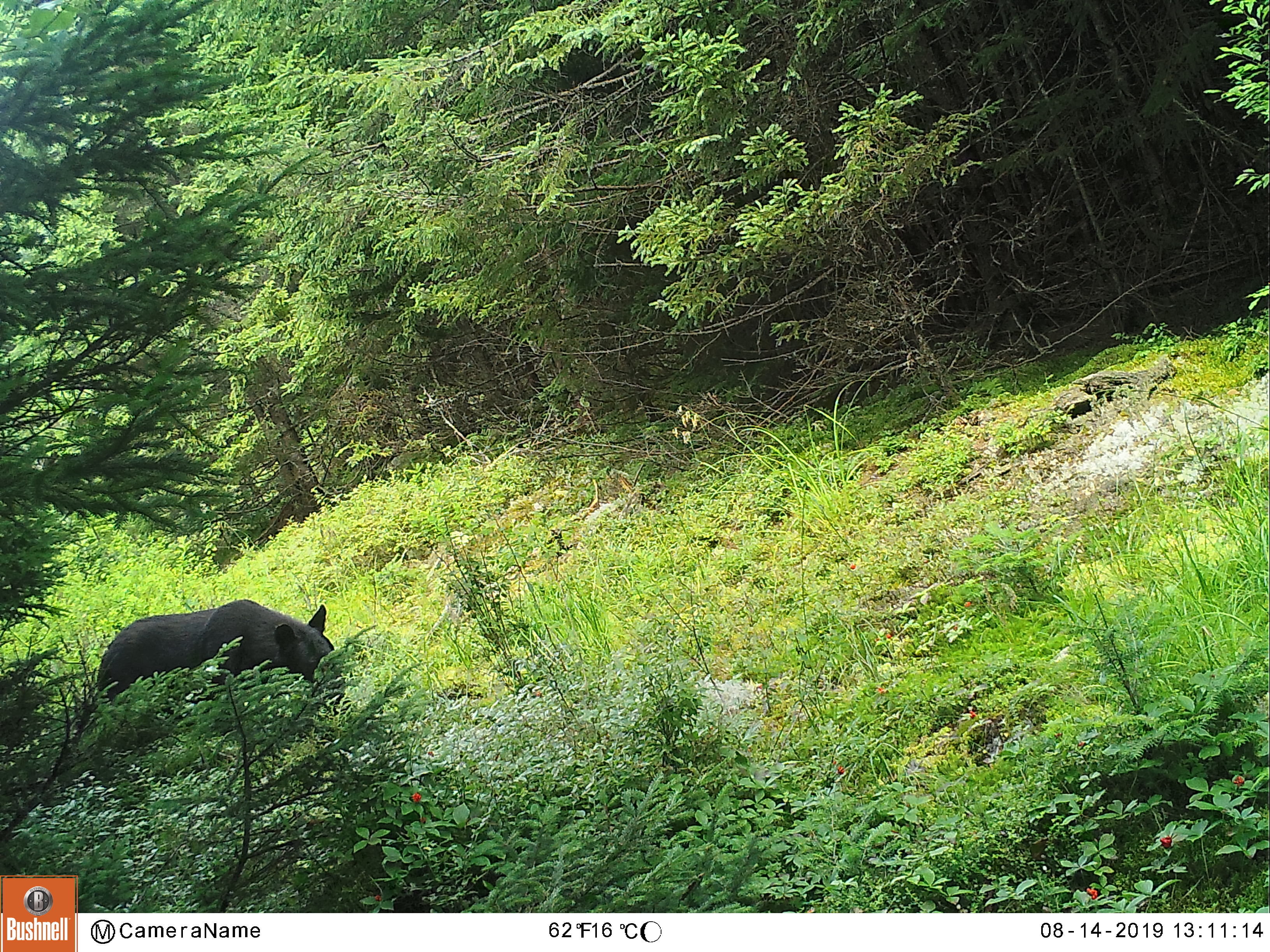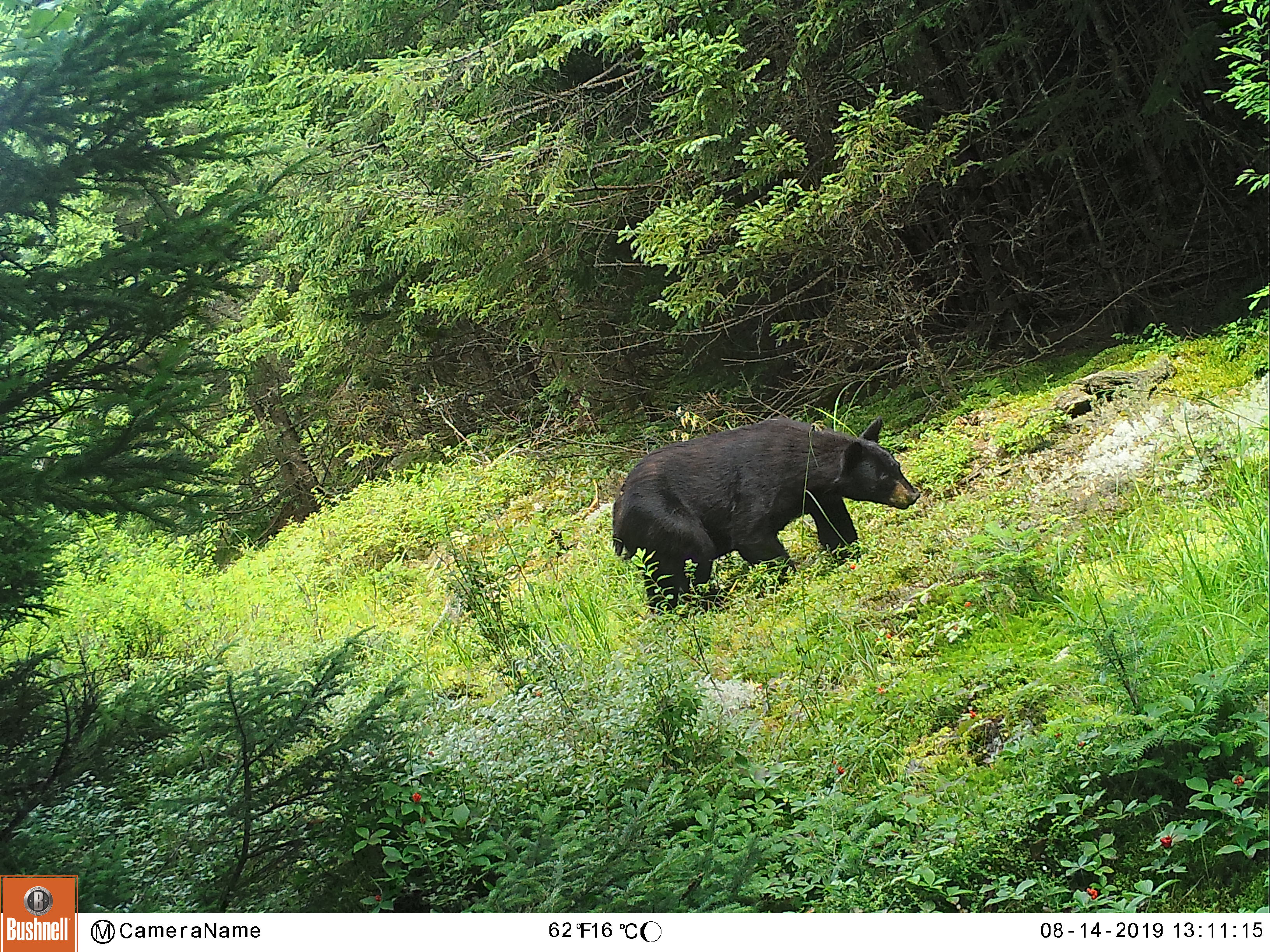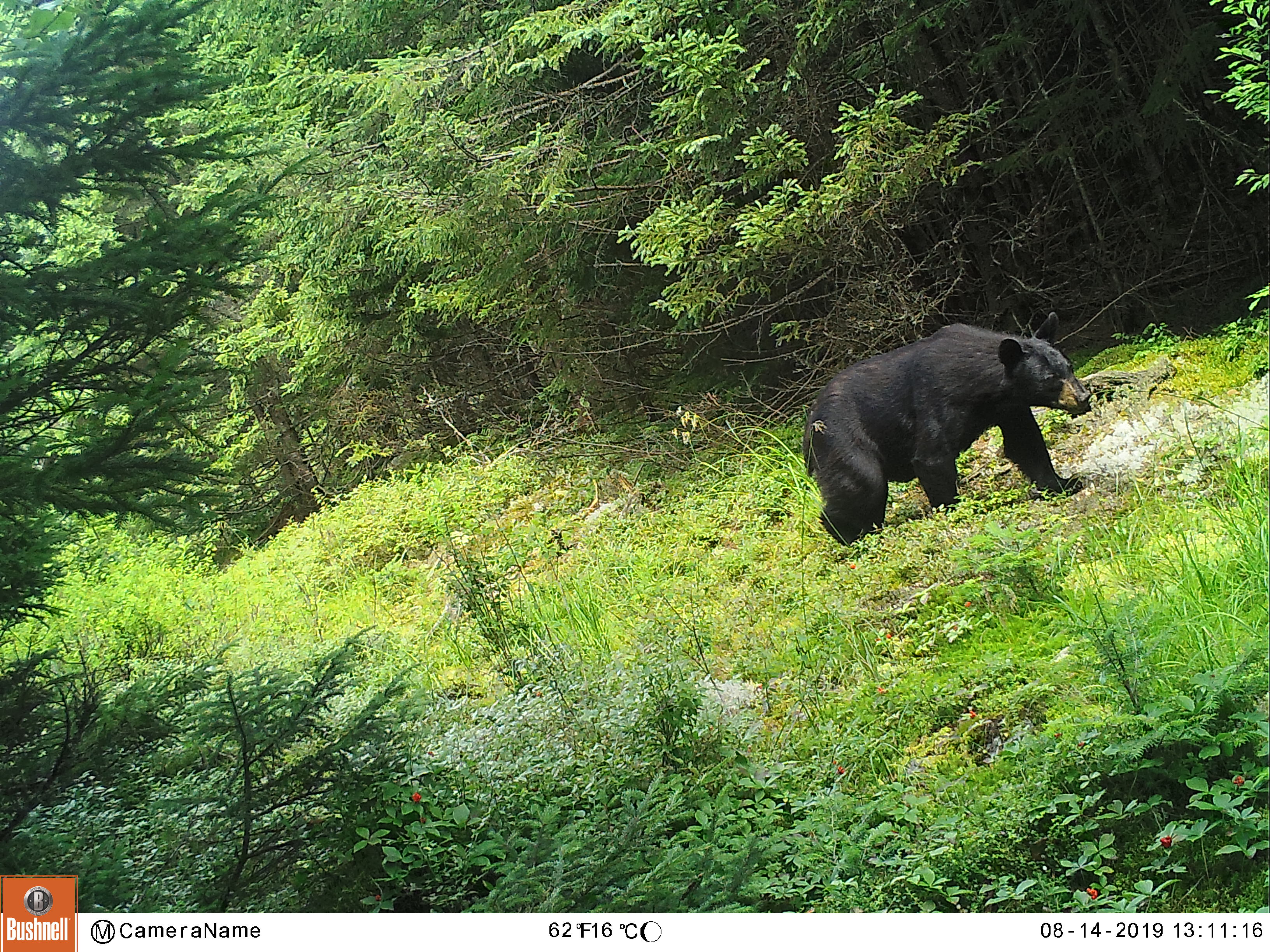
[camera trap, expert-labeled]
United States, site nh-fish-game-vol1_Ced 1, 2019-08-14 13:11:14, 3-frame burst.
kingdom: Animalia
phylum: Chordata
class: Mammalia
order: Carnivora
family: Ursidae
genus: Ursus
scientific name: Ursus americanus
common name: black bear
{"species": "black bear (Ursus americanus)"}